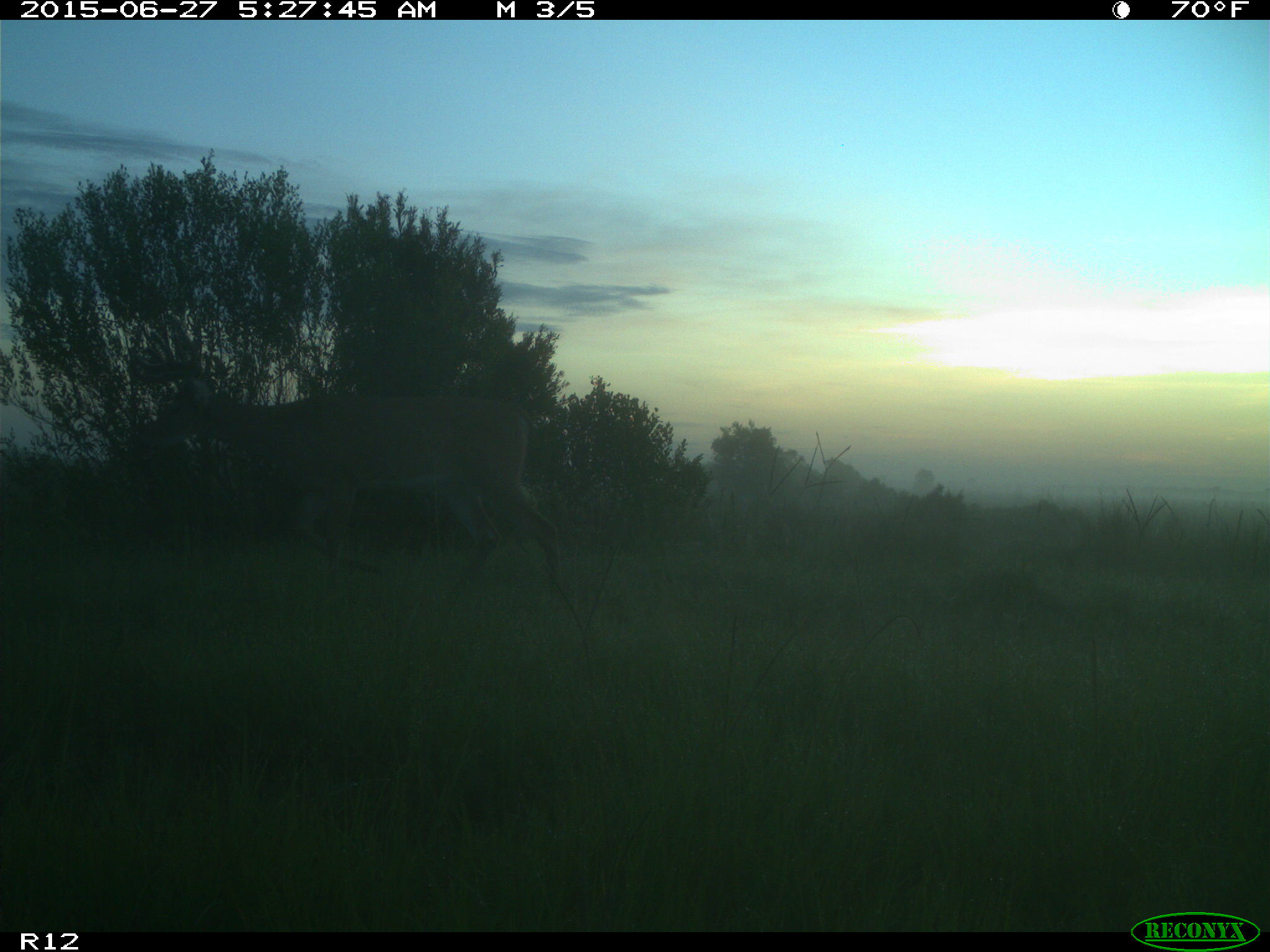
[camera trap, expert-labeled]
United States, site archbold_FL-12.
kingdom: Animalia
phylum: Chordata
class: Mammalia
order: Artiodactyla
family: Cervidae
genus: Odocoileus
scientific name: Odocoileus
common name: deer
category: unidentified deer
Unidentified deer (deer) (Odocoileus).